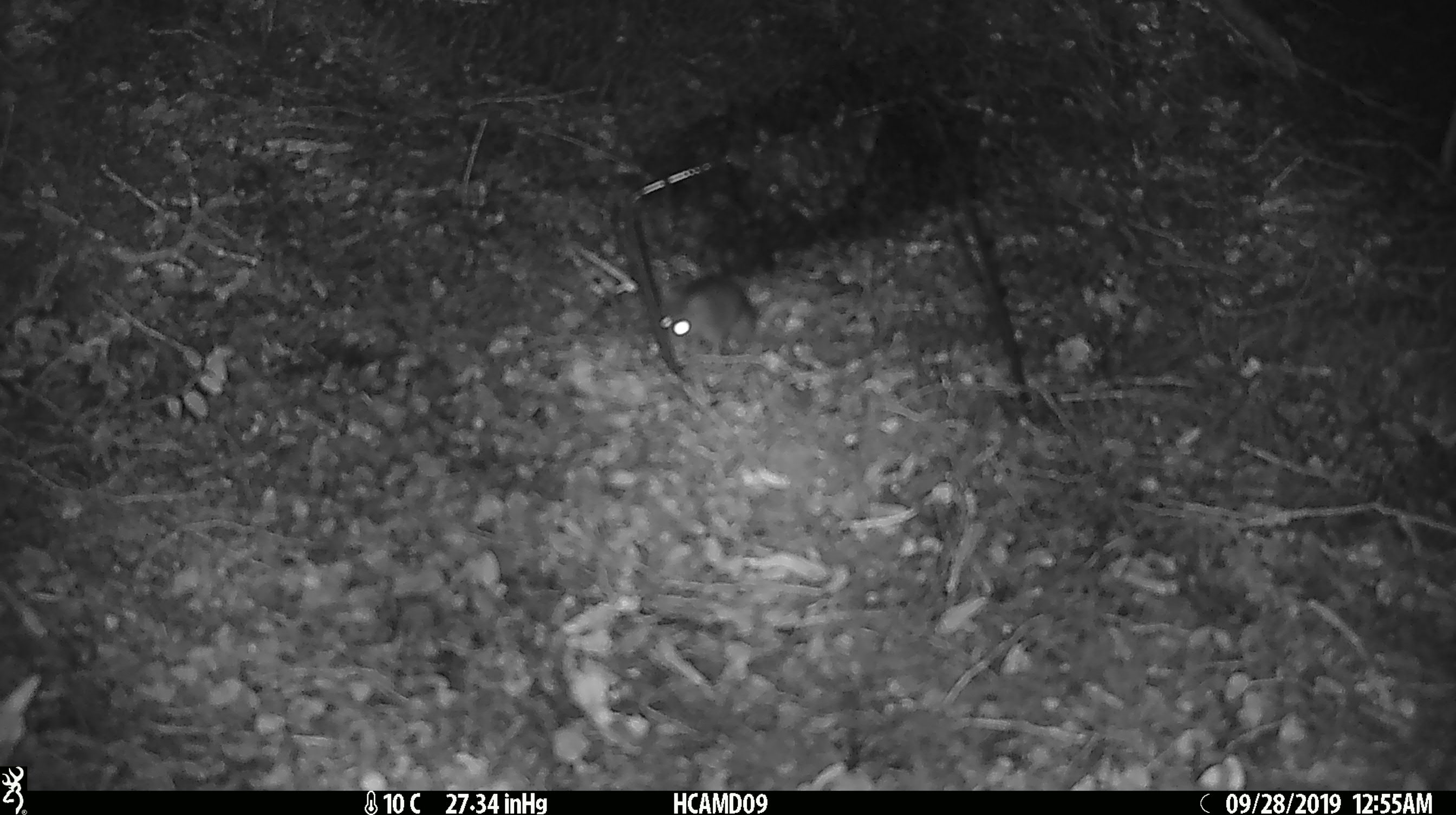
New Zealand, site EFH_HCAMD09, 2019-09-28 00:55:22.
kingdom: Animalia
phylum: Chordata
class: Mammalia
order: Rodentia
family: Muridae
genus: Mus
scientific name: Mus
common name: mouse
Mouse (Mus).